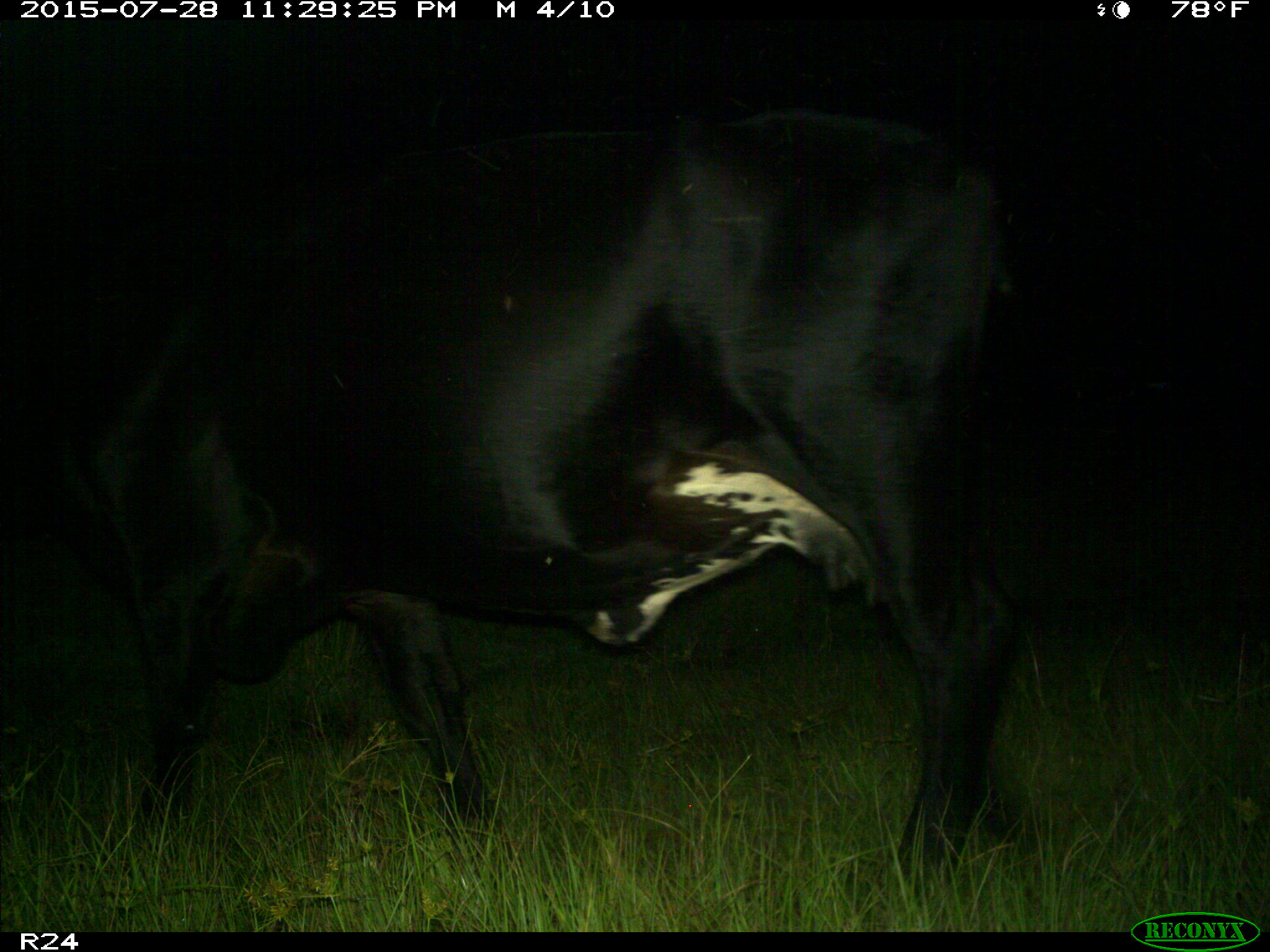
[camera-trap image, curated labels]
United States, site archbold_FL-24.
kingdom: Animalia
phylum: Chordata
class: Mammalia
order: Artiodactyla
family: Bovidae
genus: Bos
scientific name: Bos taurus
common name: domestic cow